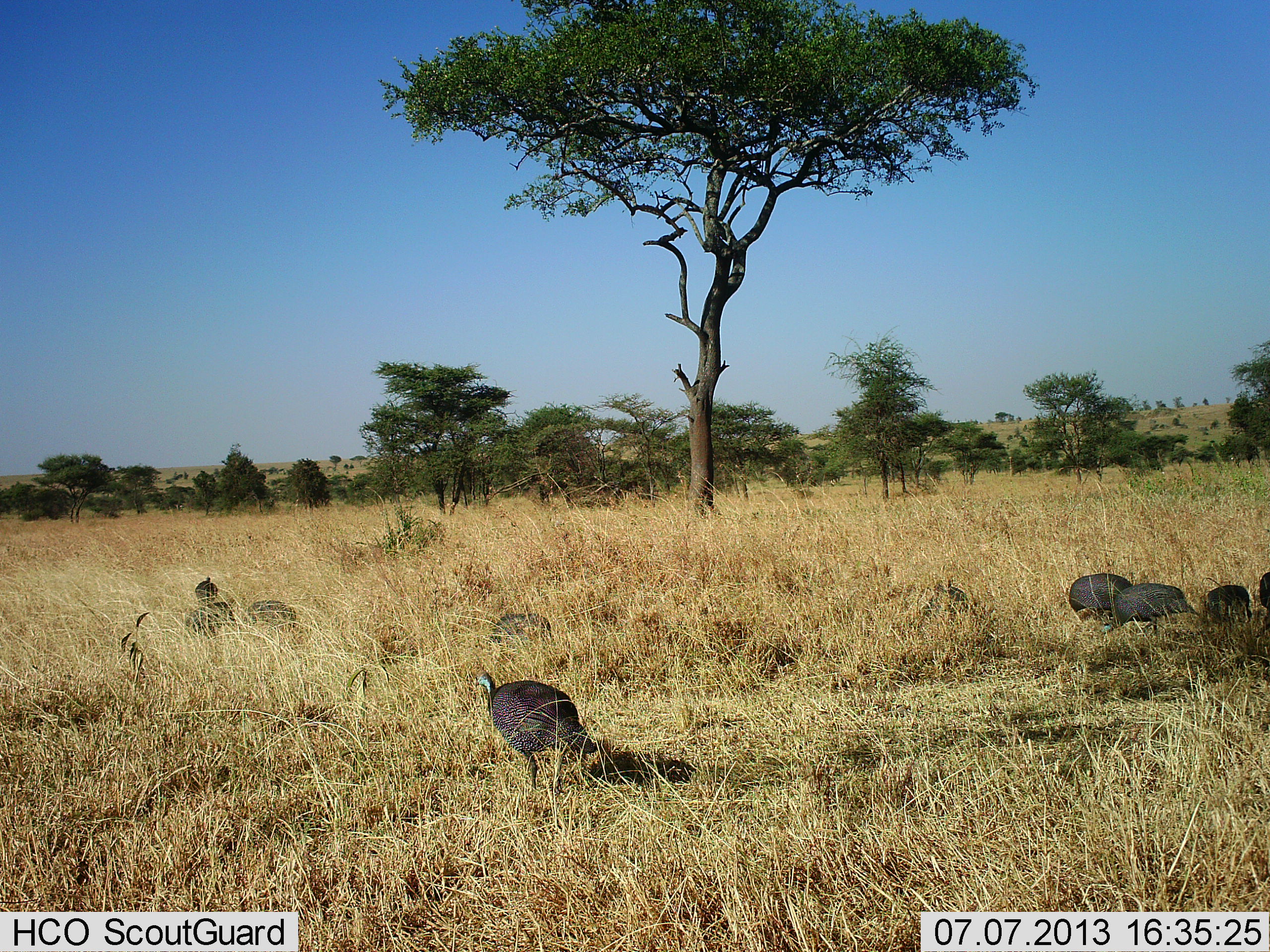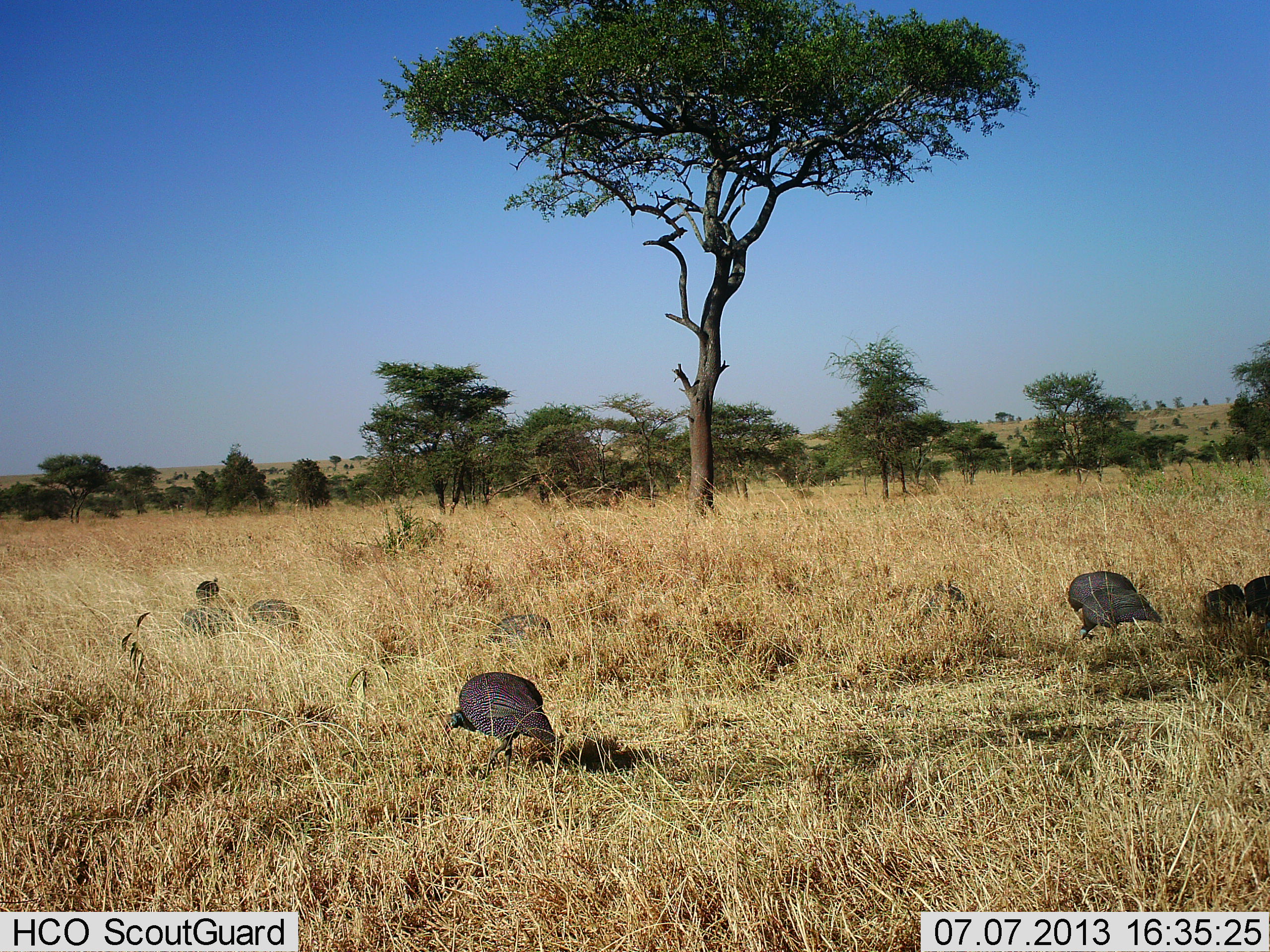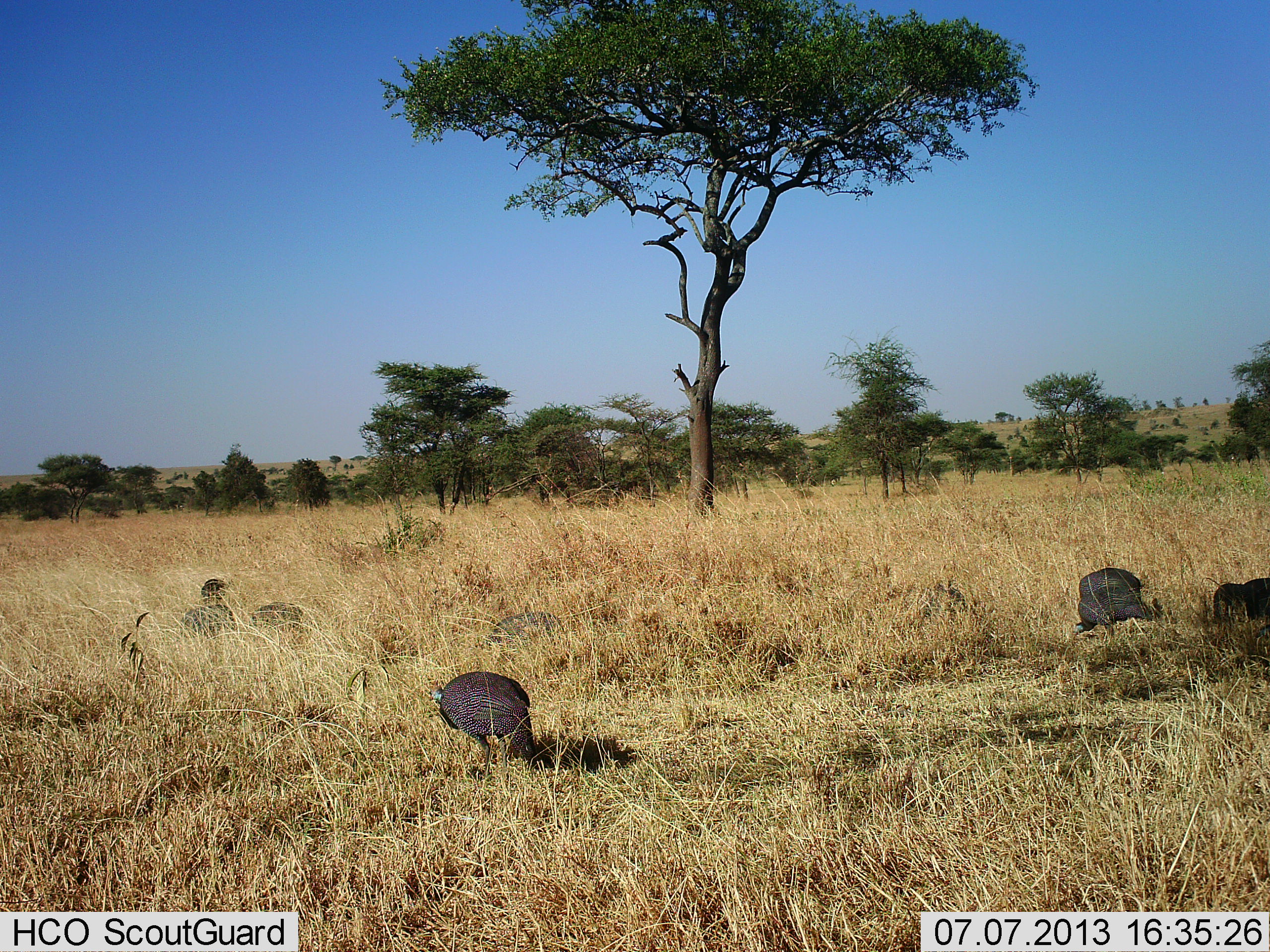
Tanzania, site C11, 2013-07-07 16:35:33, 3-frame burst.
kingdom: Animalia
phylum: Chordata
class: Aves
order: Galliformes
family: Numididae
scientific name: Numididae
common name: guinea fowl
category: guineafowl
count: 9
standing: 21%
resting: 0%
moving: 52%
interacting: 3%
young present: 0%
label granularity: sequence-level